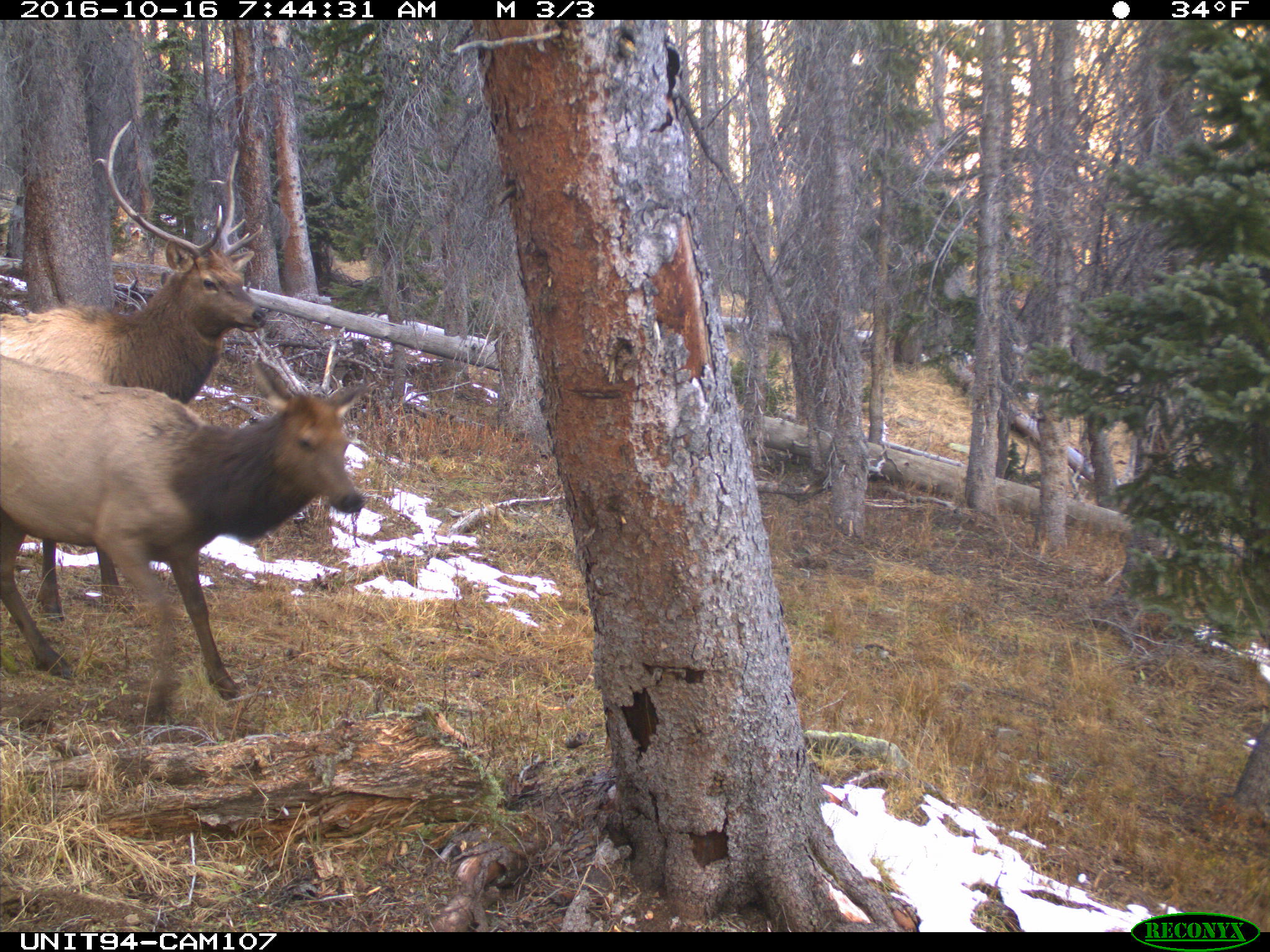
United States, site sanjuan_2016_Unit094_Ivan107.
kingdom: Animalia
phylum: Chordata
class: Mammalia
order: Artiodactyla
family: Cervidae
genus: Cervus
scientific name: Cervus elaphus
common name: red deer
Cervus elaphus (red deer).